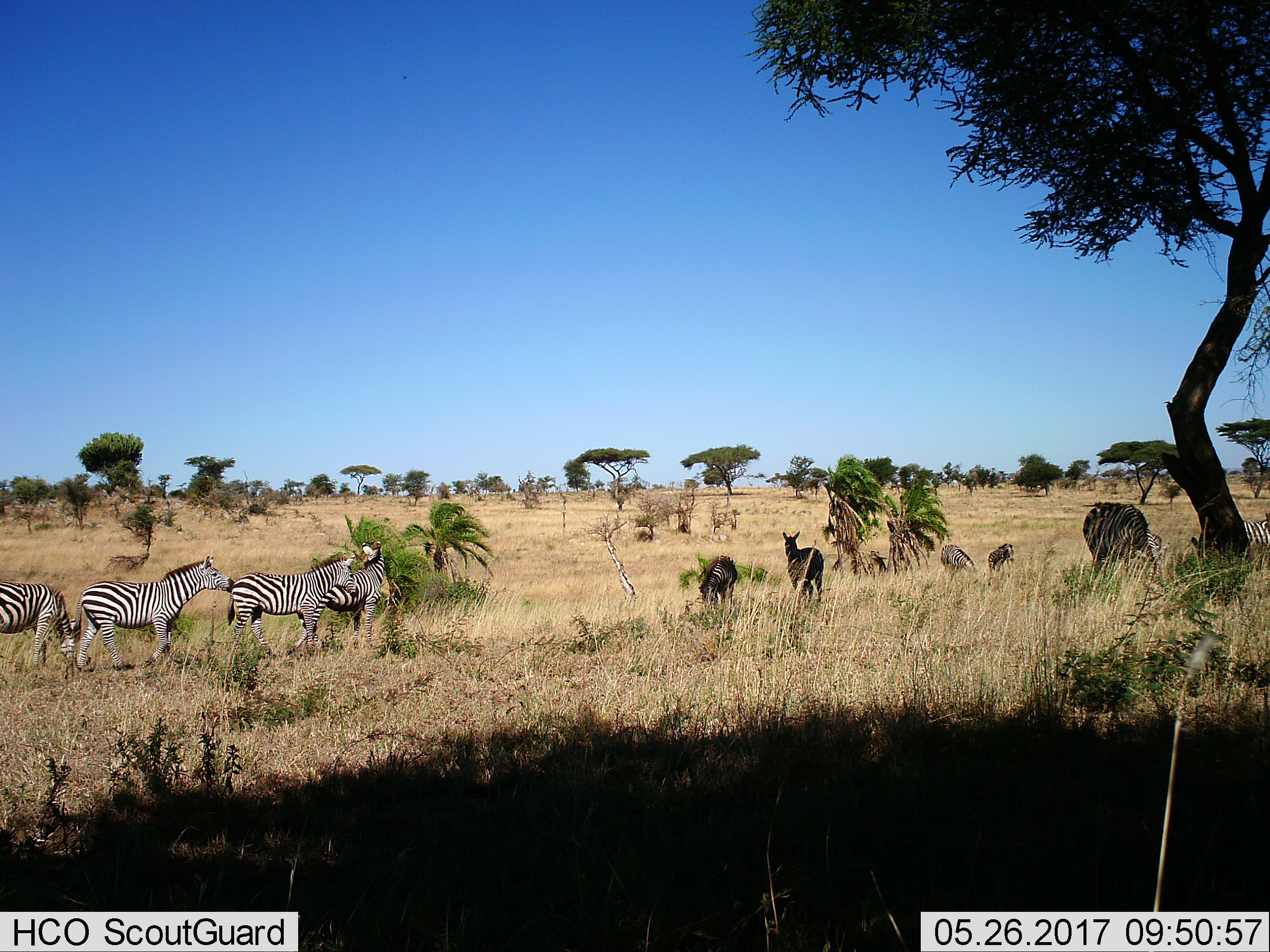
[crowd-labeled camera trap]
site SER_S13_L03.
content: unidentified animal